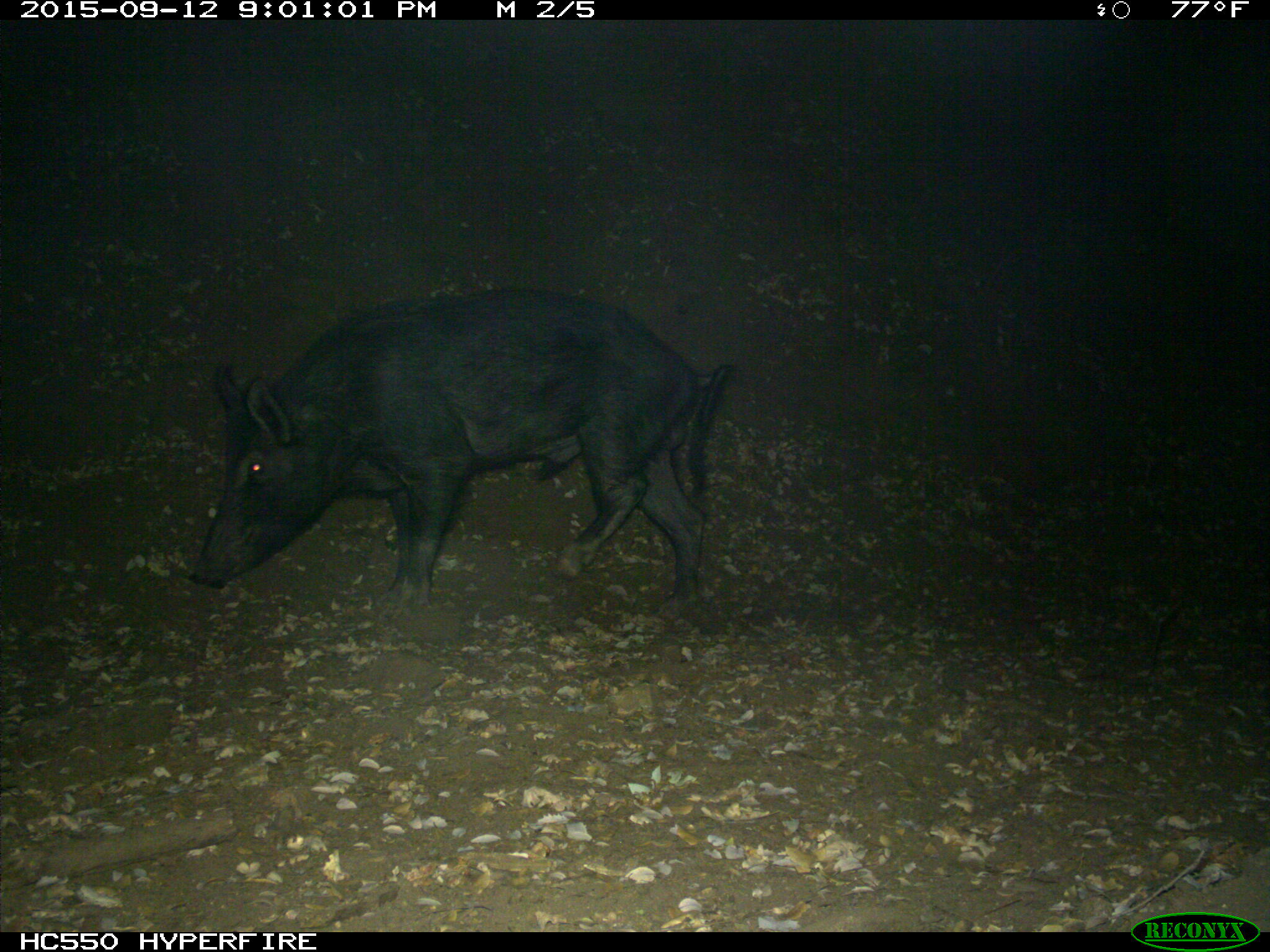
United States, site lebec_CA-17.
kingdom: Animalia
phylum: Chordata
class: Mammalia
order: Artiodactyla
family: Suidae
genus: Sus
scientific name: Sus scrofa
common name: wild boar